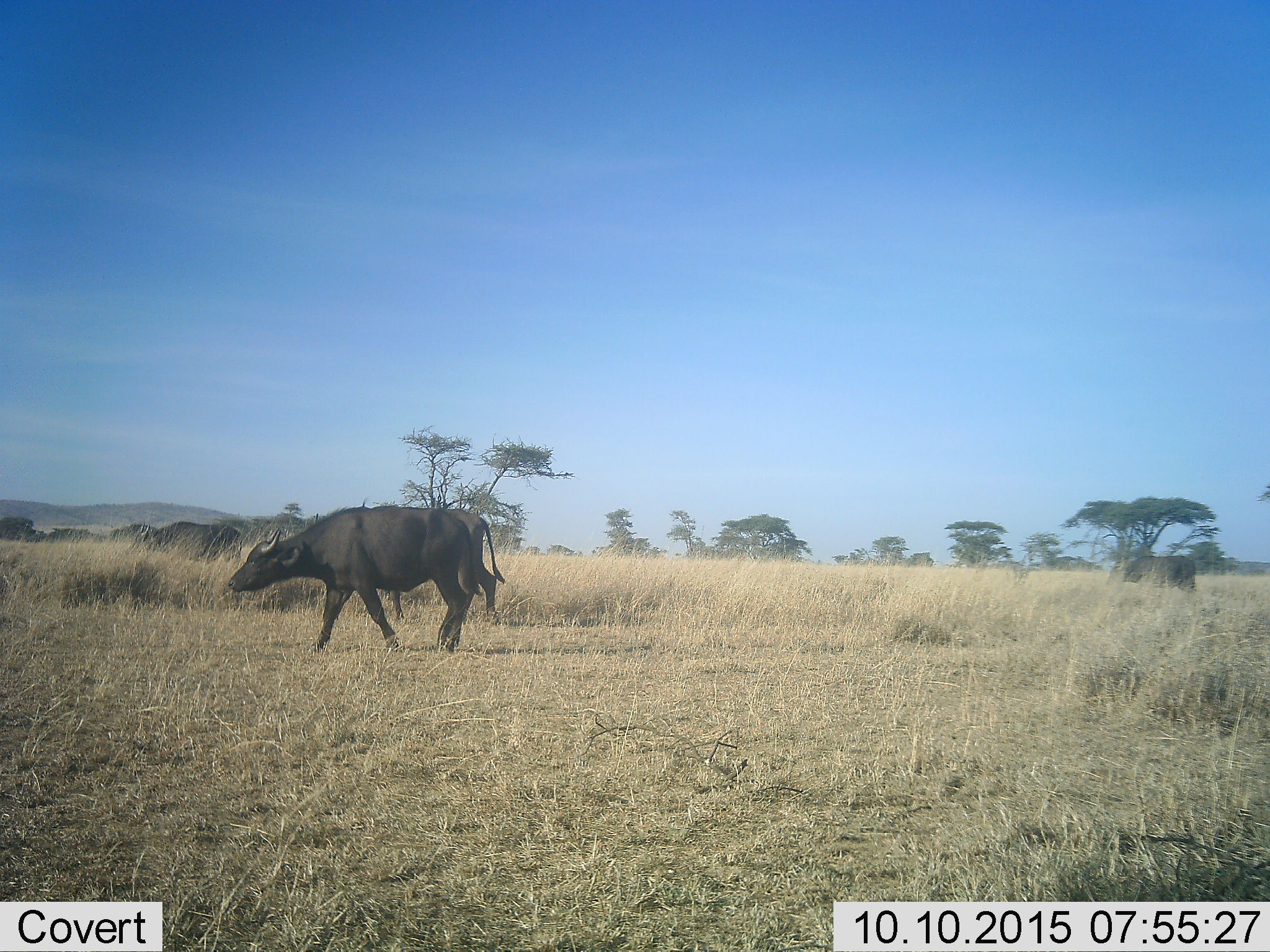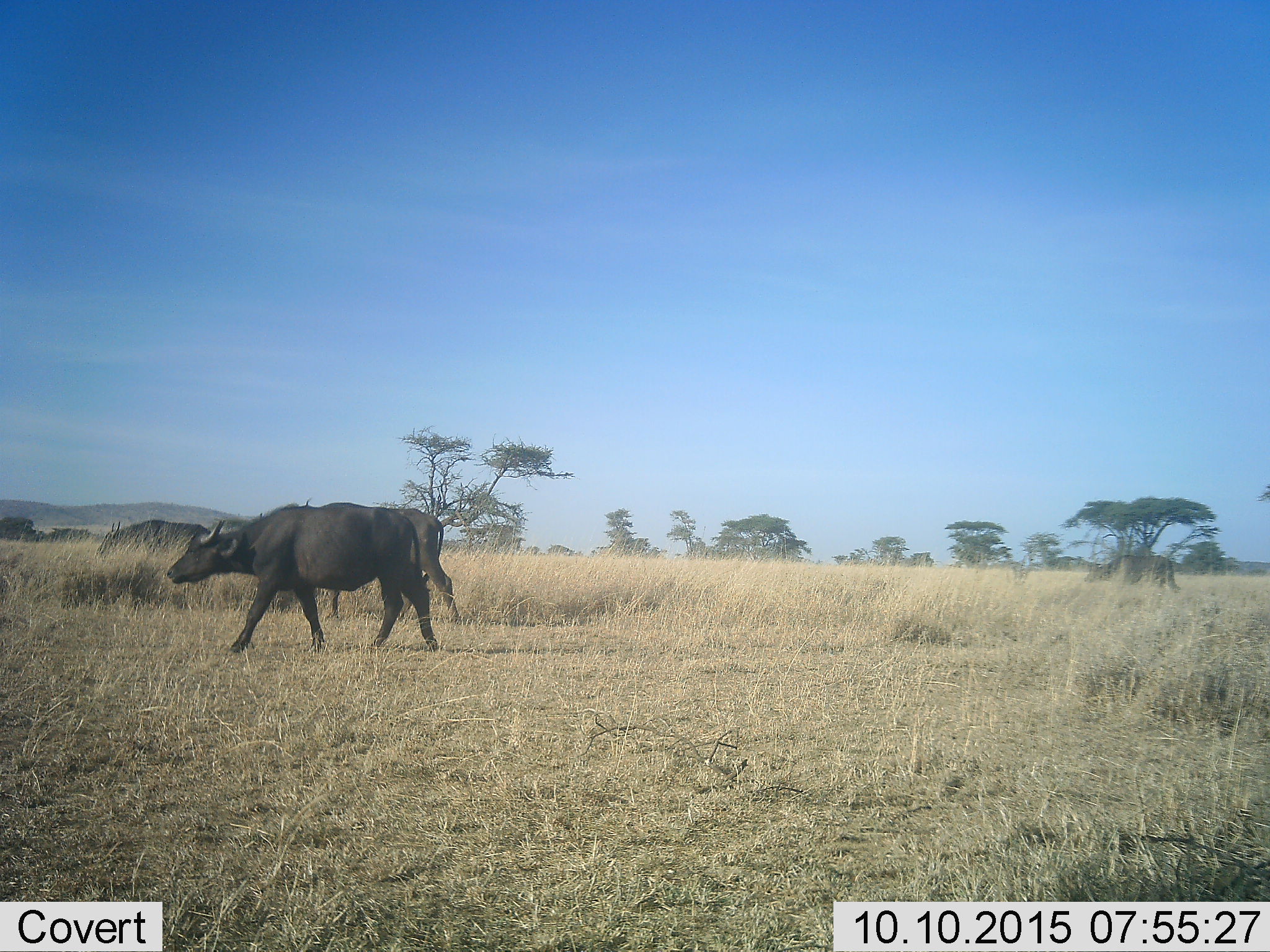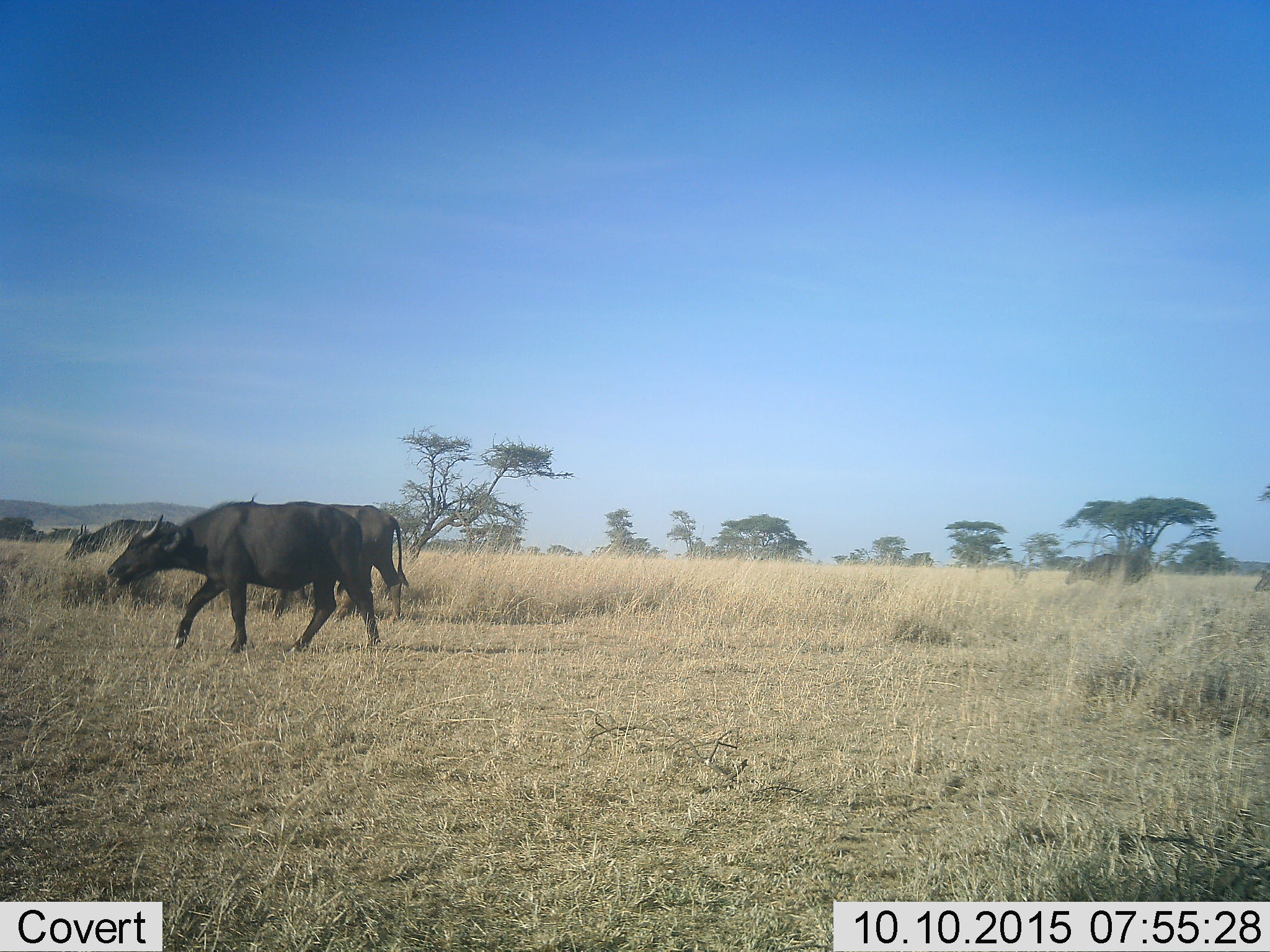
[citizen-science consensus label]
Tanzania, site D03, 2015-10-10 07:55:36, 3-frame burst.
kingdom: Animalia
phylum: Chordata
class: Mammalia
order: Artiodactyla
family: Bovidae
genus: Syncerus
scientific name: Syncerus caffer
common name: cape buffalo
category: buffalo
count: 5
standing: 0%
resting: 0%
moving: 100%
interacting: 0%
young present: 9%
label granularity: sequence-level